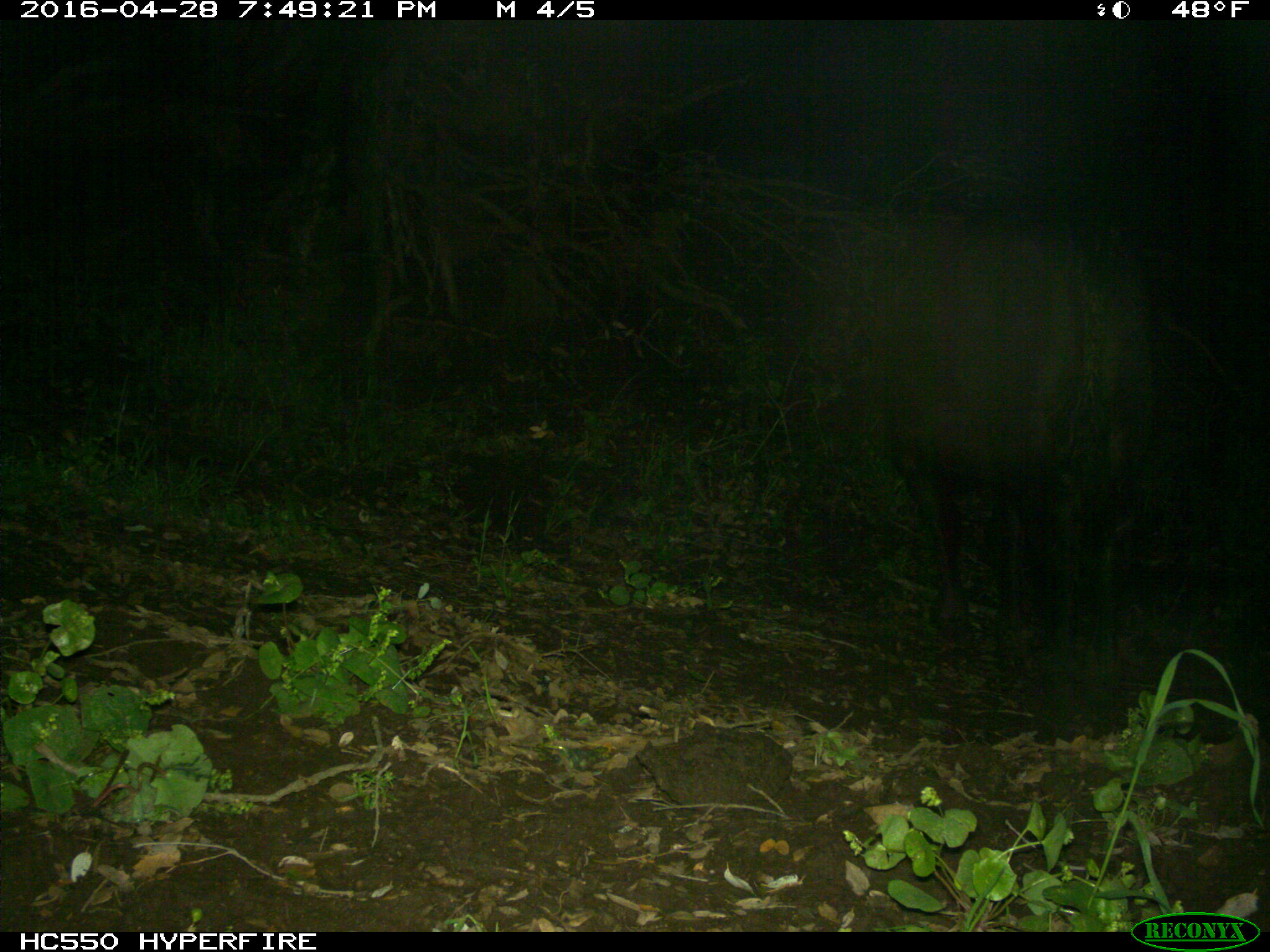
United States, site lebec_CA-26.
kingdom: Animalia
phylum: Chordata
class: Mammalia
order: Artiodactyla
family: Bovidae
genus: Bos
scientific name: Bos taurus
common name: domestic cow